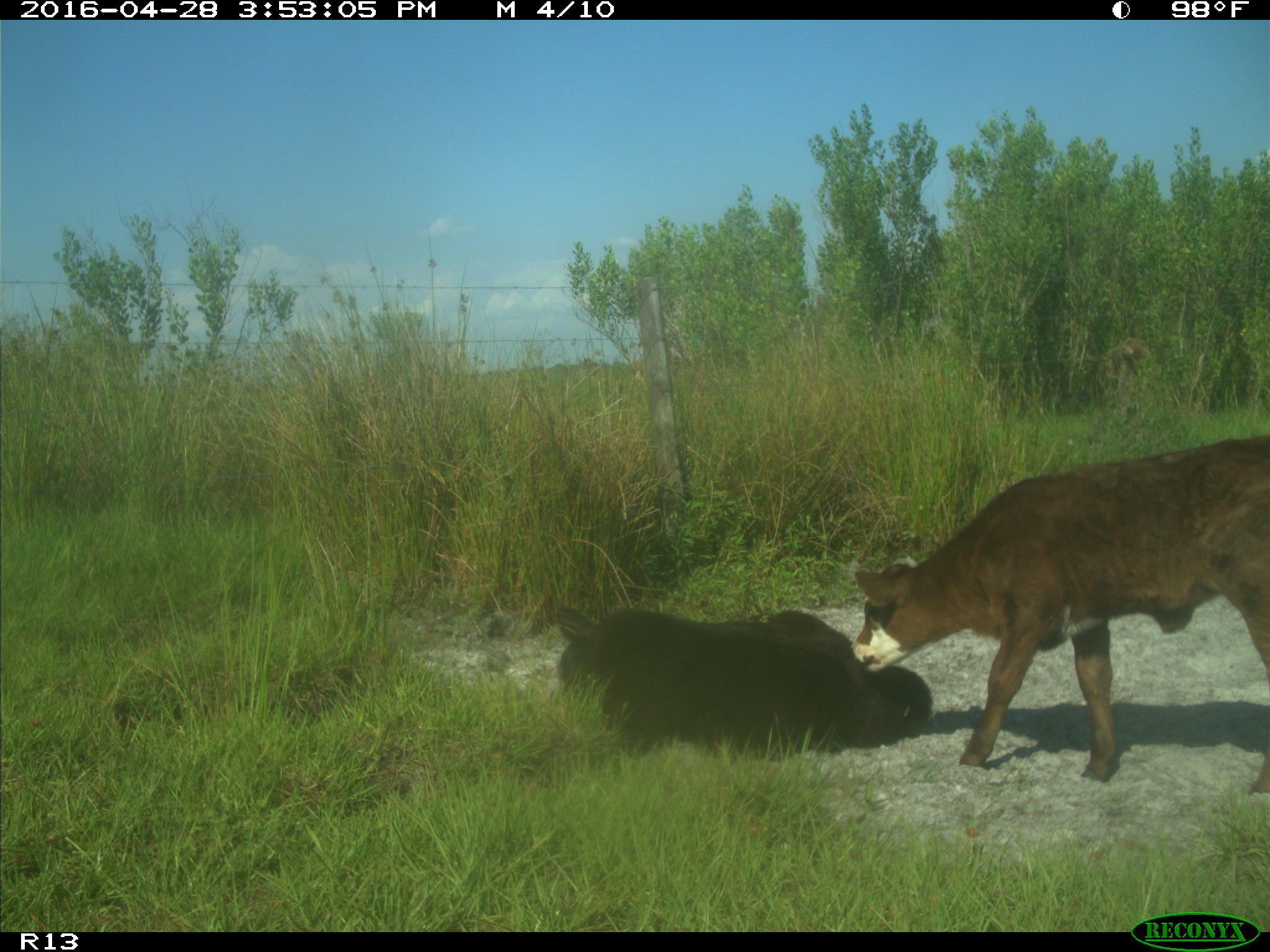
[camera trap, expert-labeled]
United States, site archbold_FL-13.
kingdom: Animalia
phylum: Chordata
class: Mammalia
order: Artiodactyla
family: Bovidae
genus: Bos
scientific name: Bos taurus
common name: domestic cow